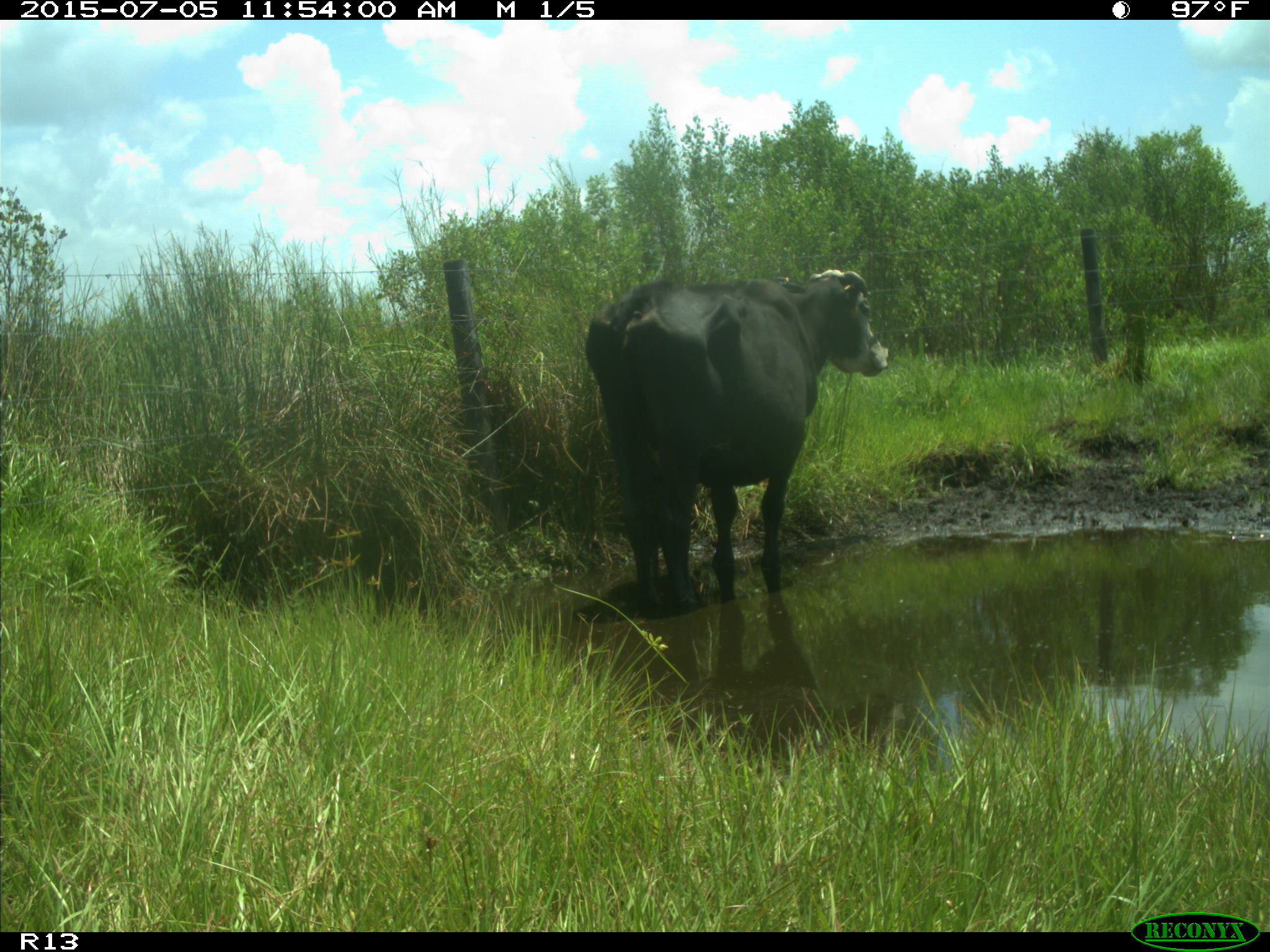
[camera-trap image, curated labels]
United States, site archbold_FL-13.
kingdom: Animalia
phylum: Chordata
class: Mammalia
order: Artiodactyla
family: Bovidae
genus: Bos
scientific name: Bos taurus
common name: domestic cow